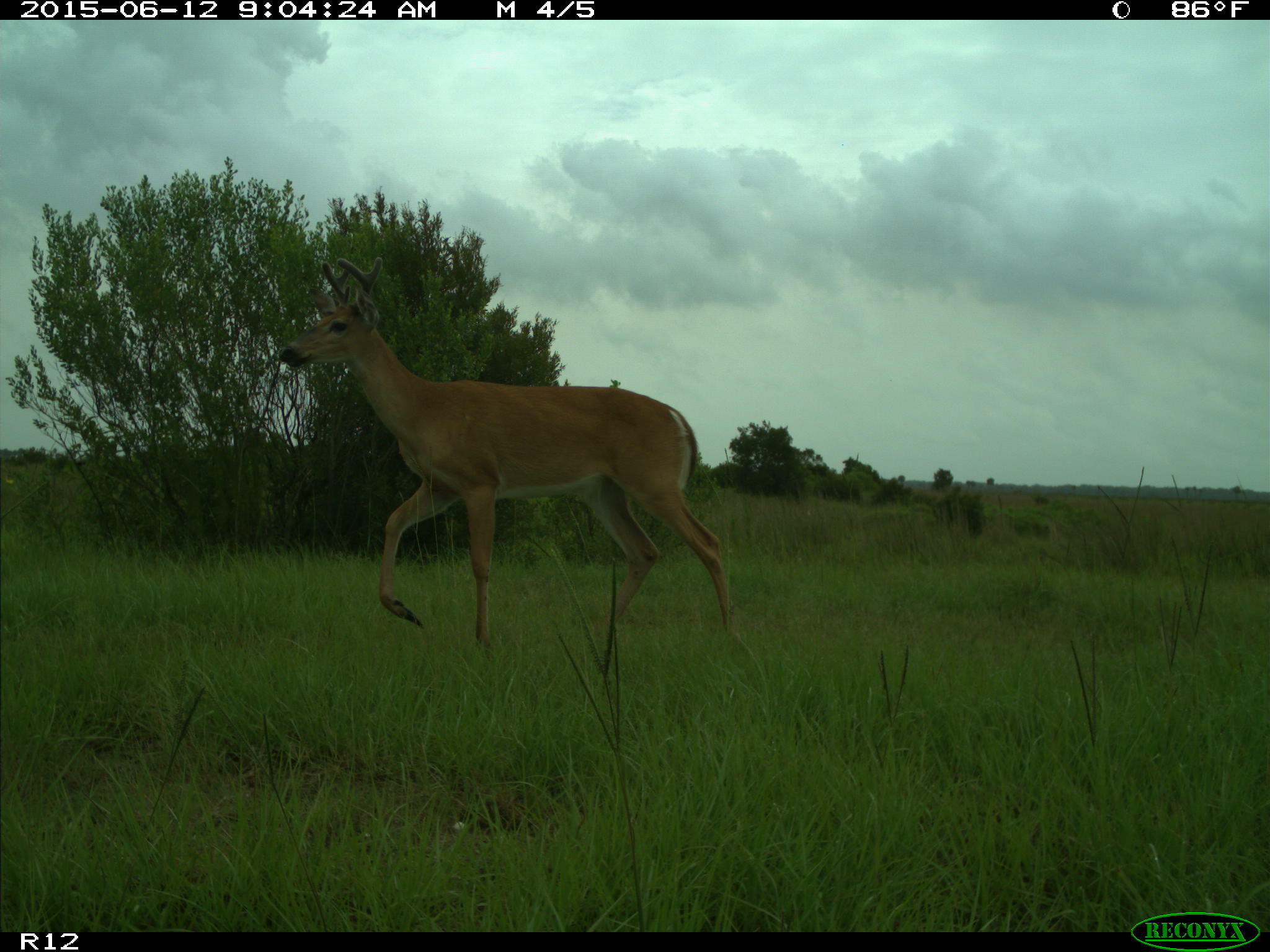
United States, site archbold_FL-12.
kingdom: Animalia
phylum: Chordata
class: Mammalia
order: Artiodactyla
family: Cervidae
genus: Odocoileus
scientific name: Odocoileus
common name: deer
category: unidentified deer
Unidentified deer (deer) (Odocoileus).